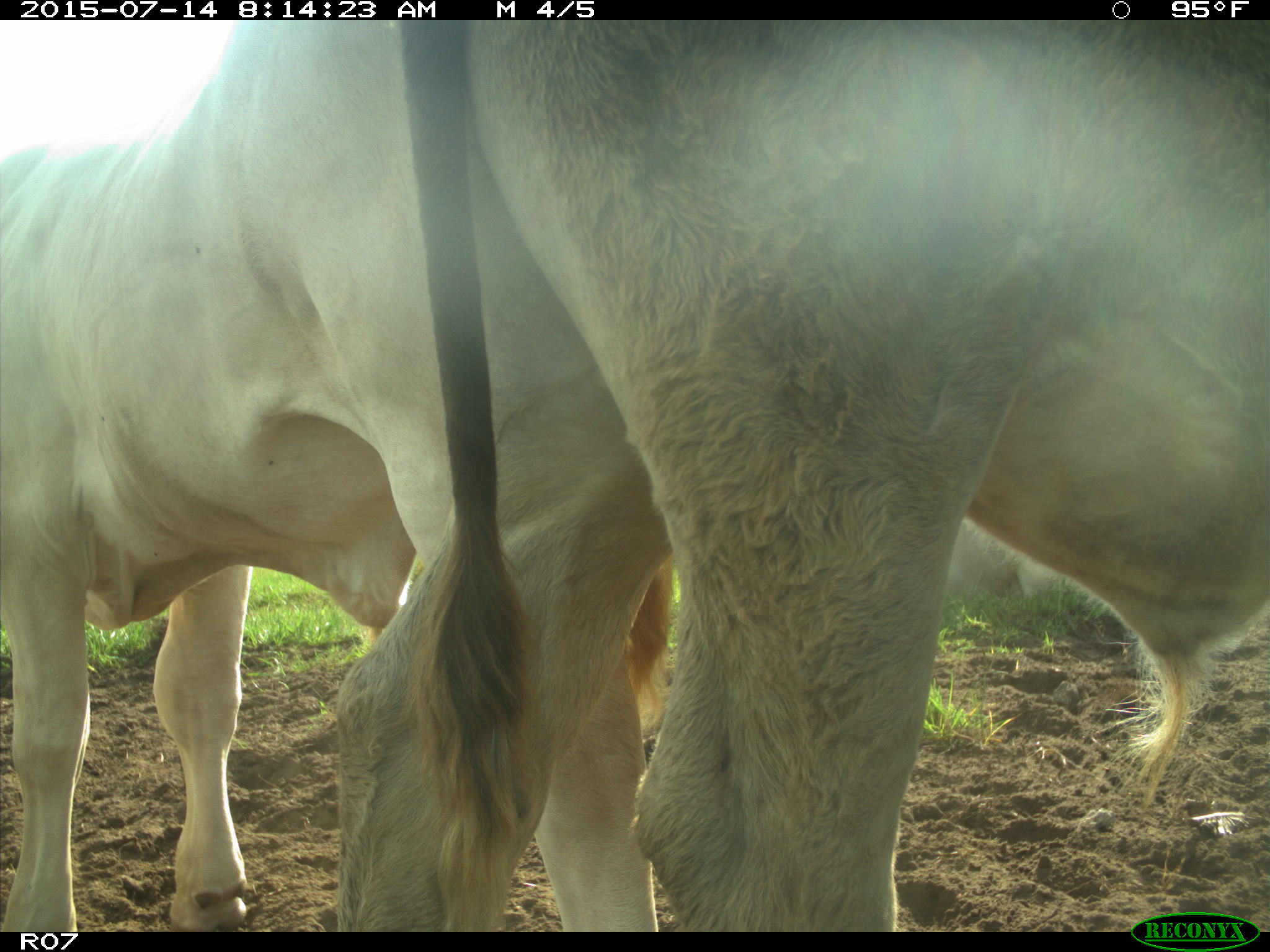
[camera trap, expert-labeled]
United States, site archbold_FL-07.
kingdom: Animalia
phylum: Chordata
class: Mammalia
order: Artiodactyla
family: Bovidae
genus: Bos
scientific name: Bos taurus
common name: domestic cow